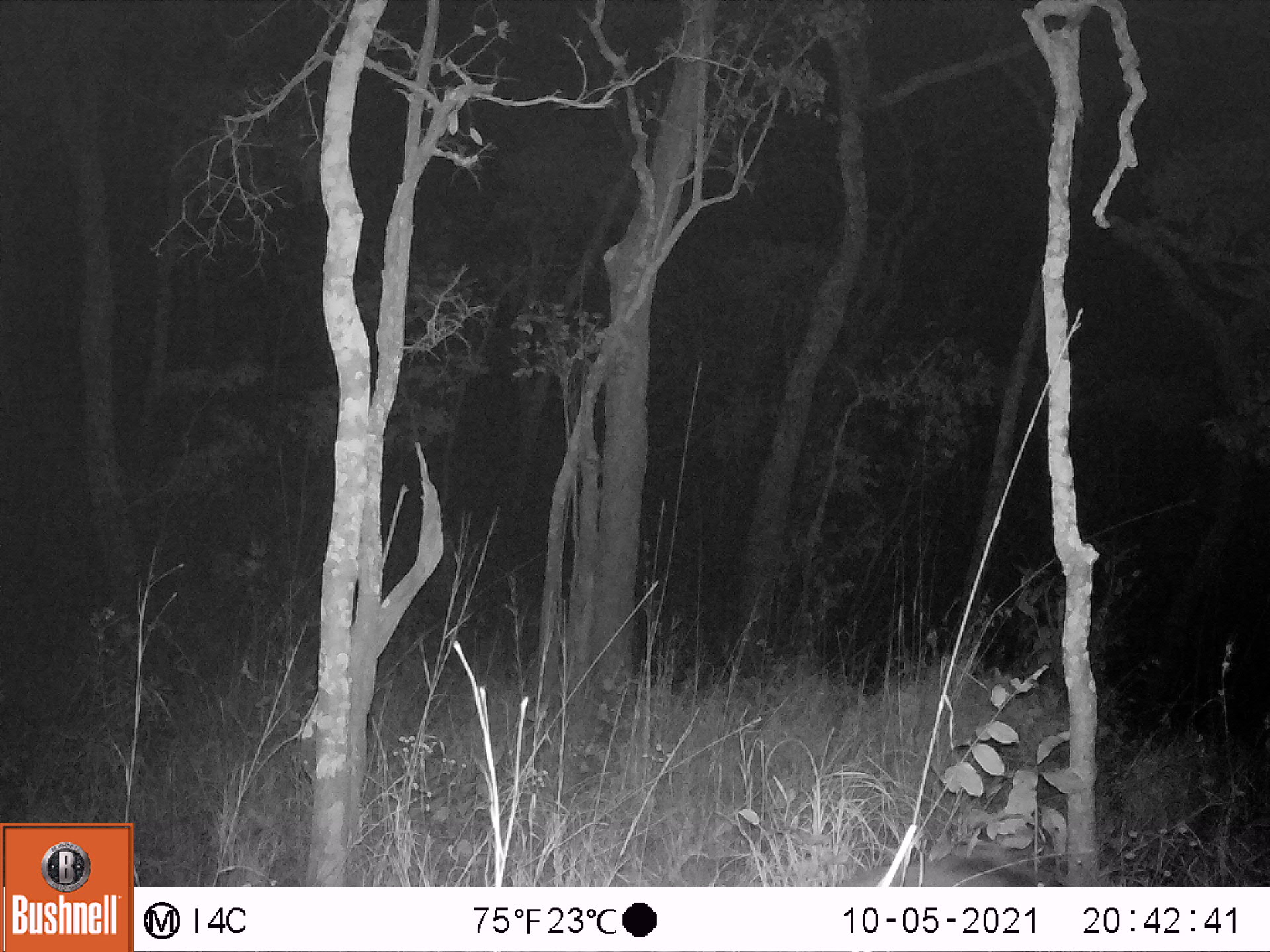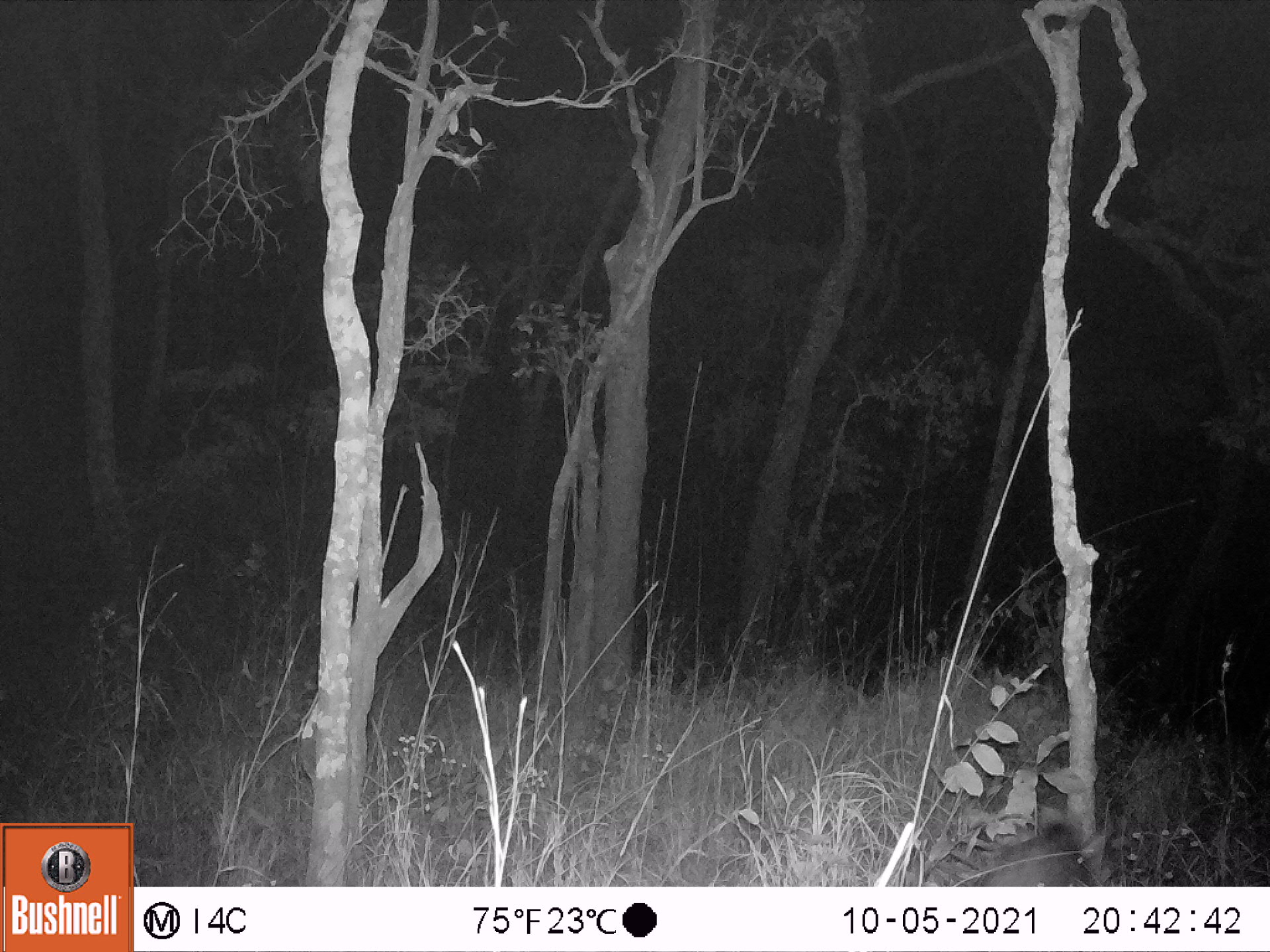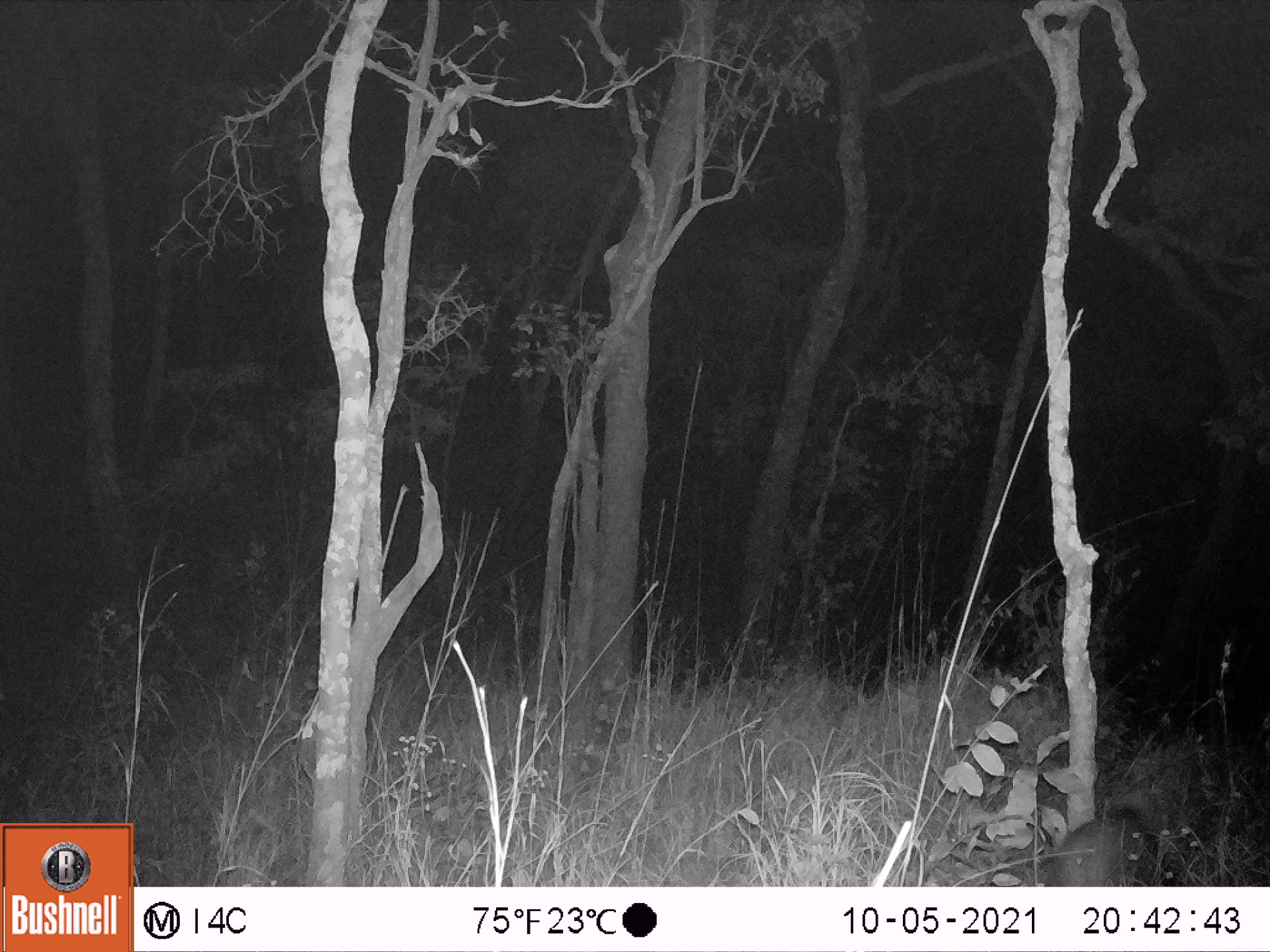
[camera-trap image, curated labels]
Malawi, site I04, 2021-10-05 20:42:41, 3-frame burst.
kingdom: Animalia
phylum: Chordata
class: Mammalia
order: Artiodactyla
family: Suidae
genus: Potamochoerus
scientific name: Potamochoerus larvatus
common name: bushpig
Bushpig (Potamochoerus larvatus), count 1.